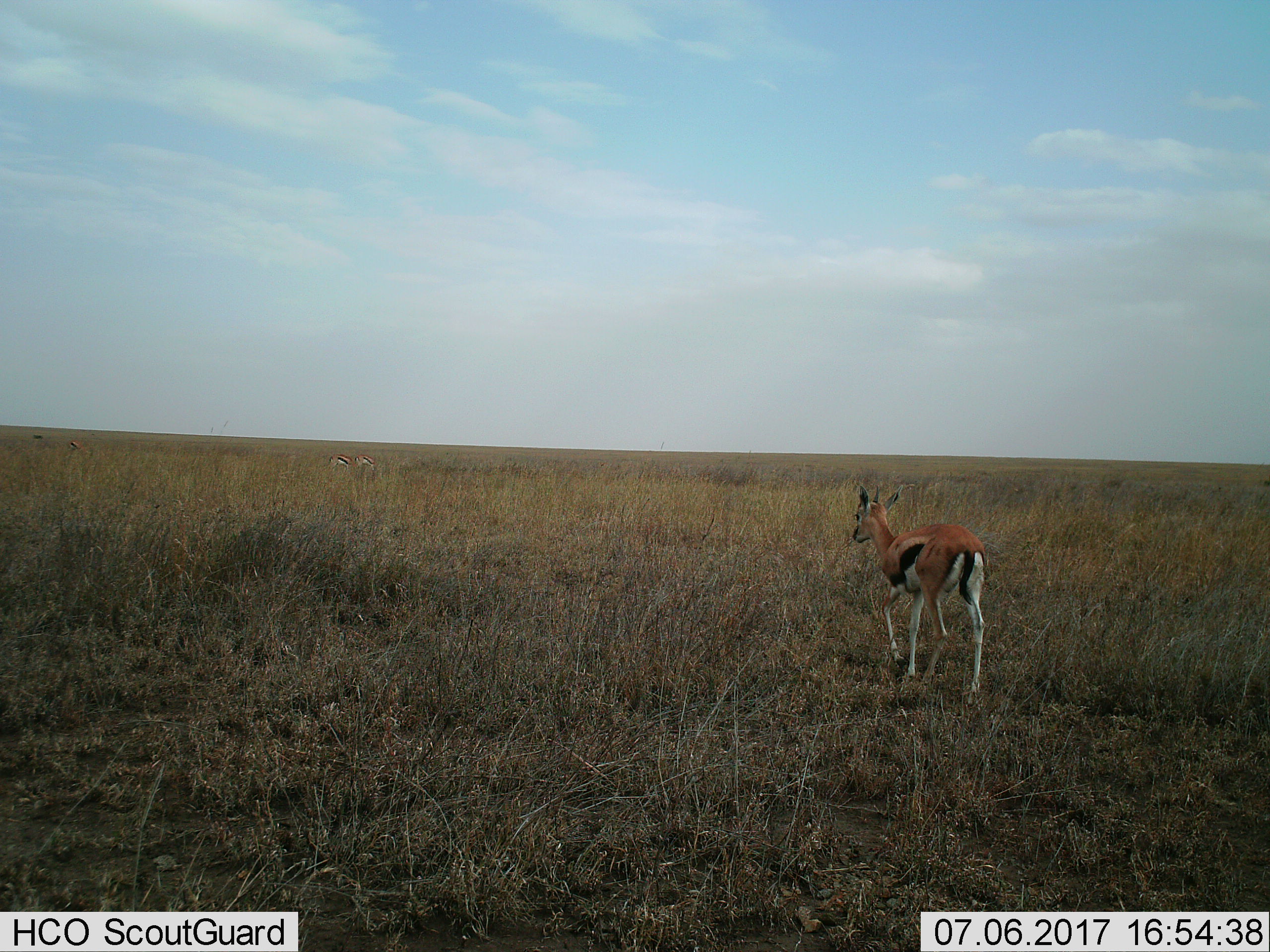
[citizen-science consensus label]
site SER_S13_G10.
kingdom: Animalia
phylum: Chordata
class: Mammalia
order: Artiodactyla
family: Bovidae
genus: Eudorcas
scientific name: Eudorcas thomsonii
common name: thomson's gazelle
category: gazellethomsons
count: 3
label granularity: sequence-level